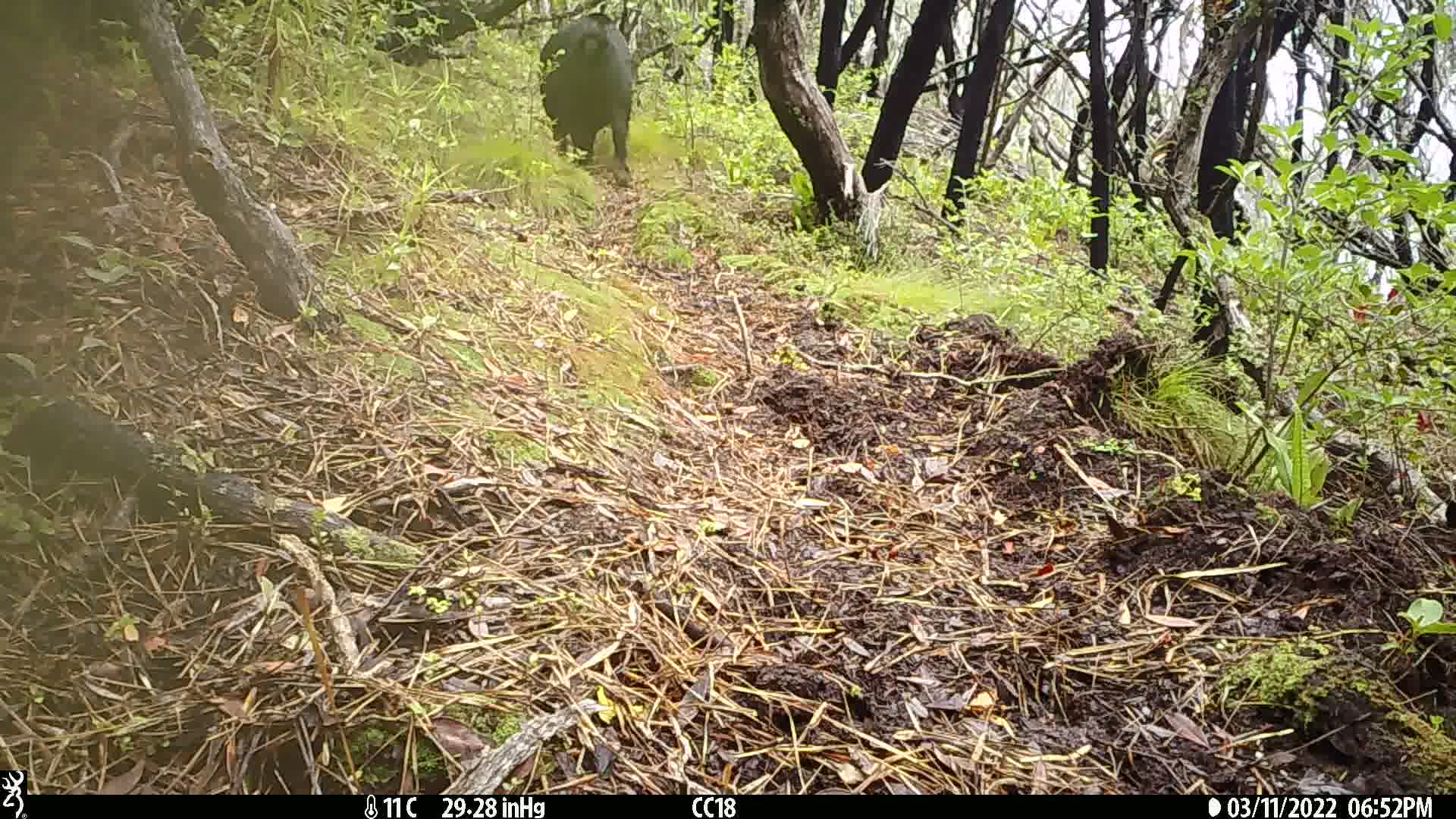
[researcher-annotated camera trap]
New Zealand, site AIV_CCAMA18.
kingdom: Animalia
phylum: Chordata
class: Mammalia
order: Artiodactyla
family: Suidae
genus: Sus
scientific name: Sus scrofa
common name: pig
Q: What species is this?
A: Pig (Sus scrofa).